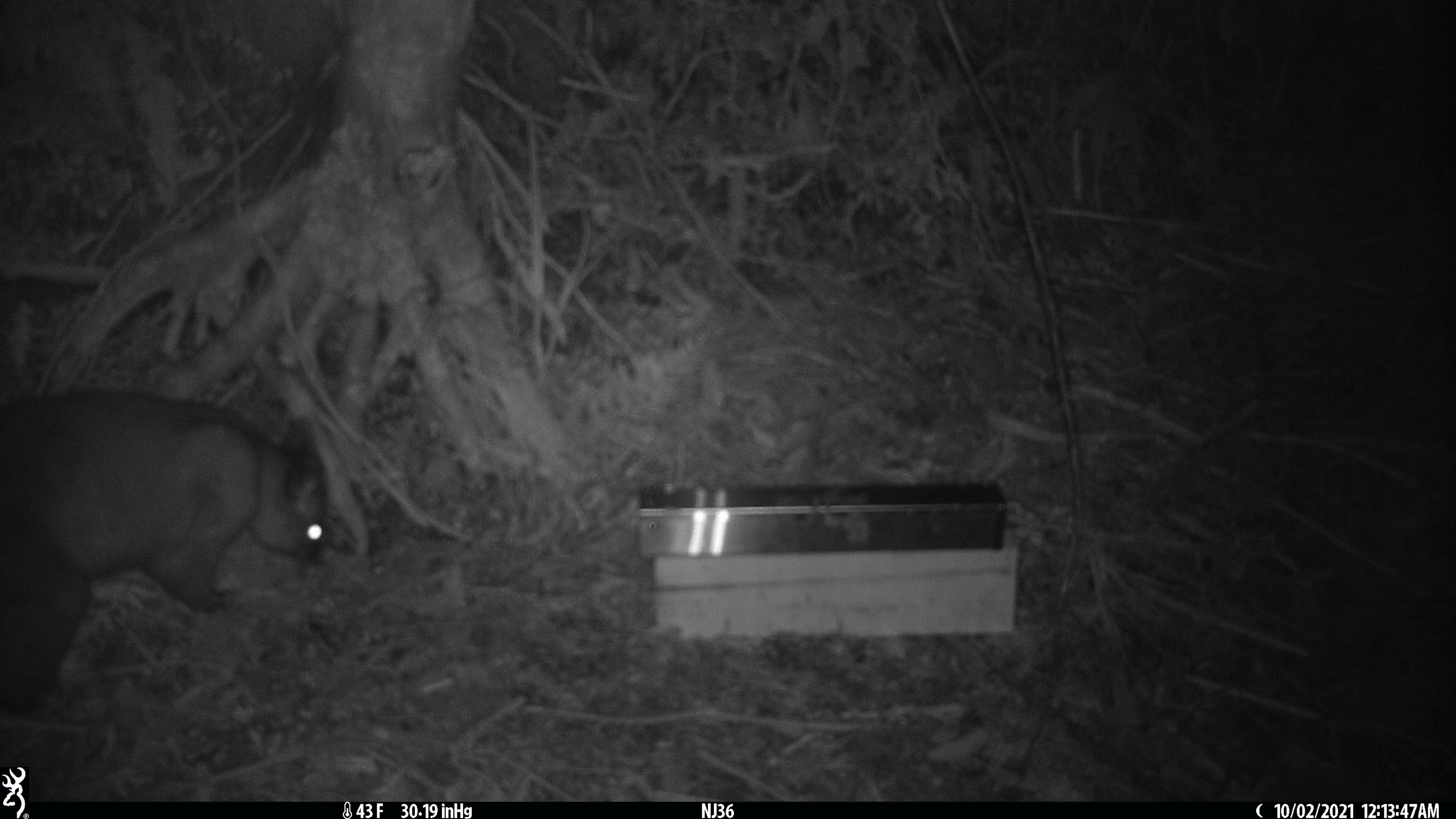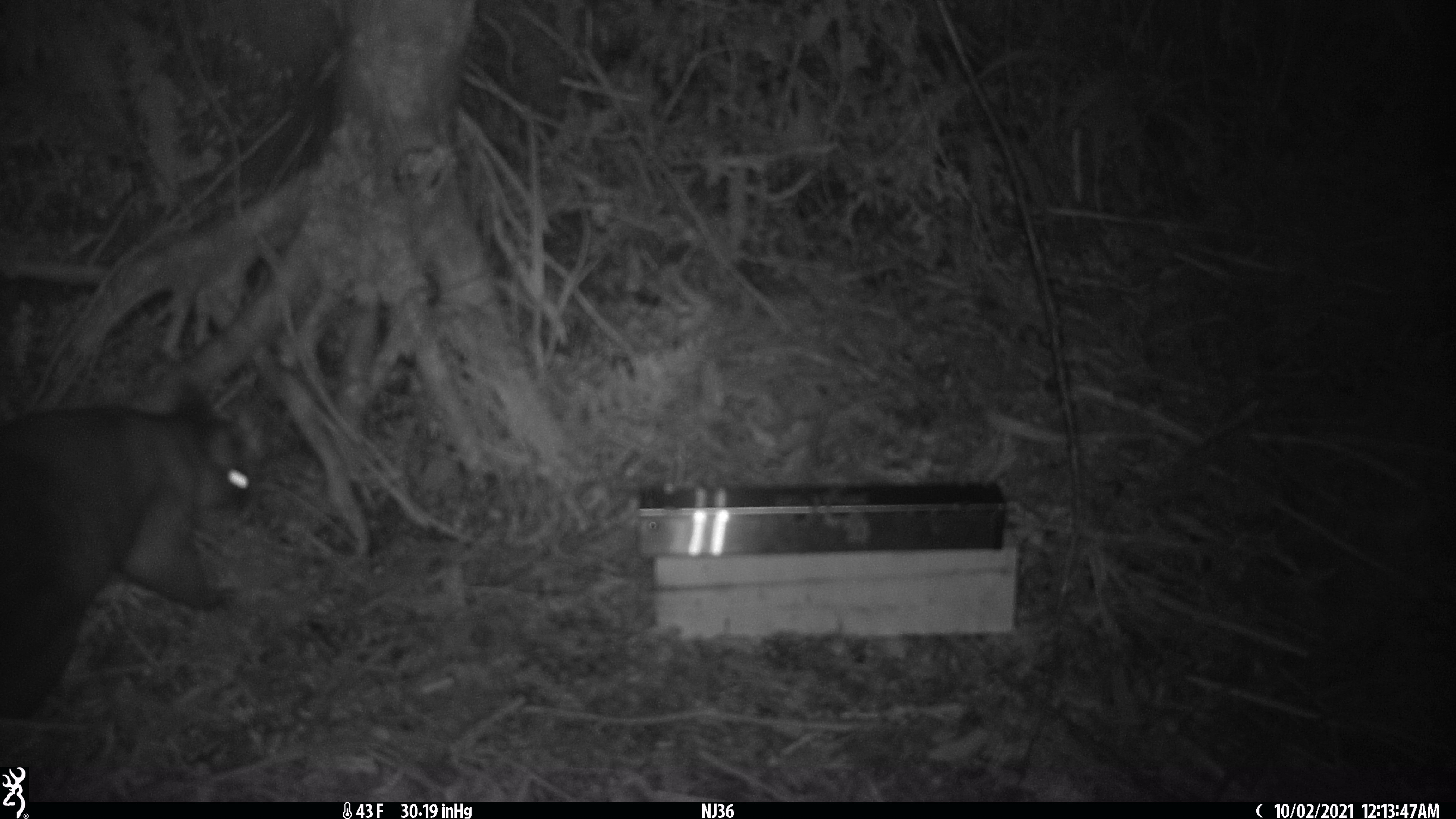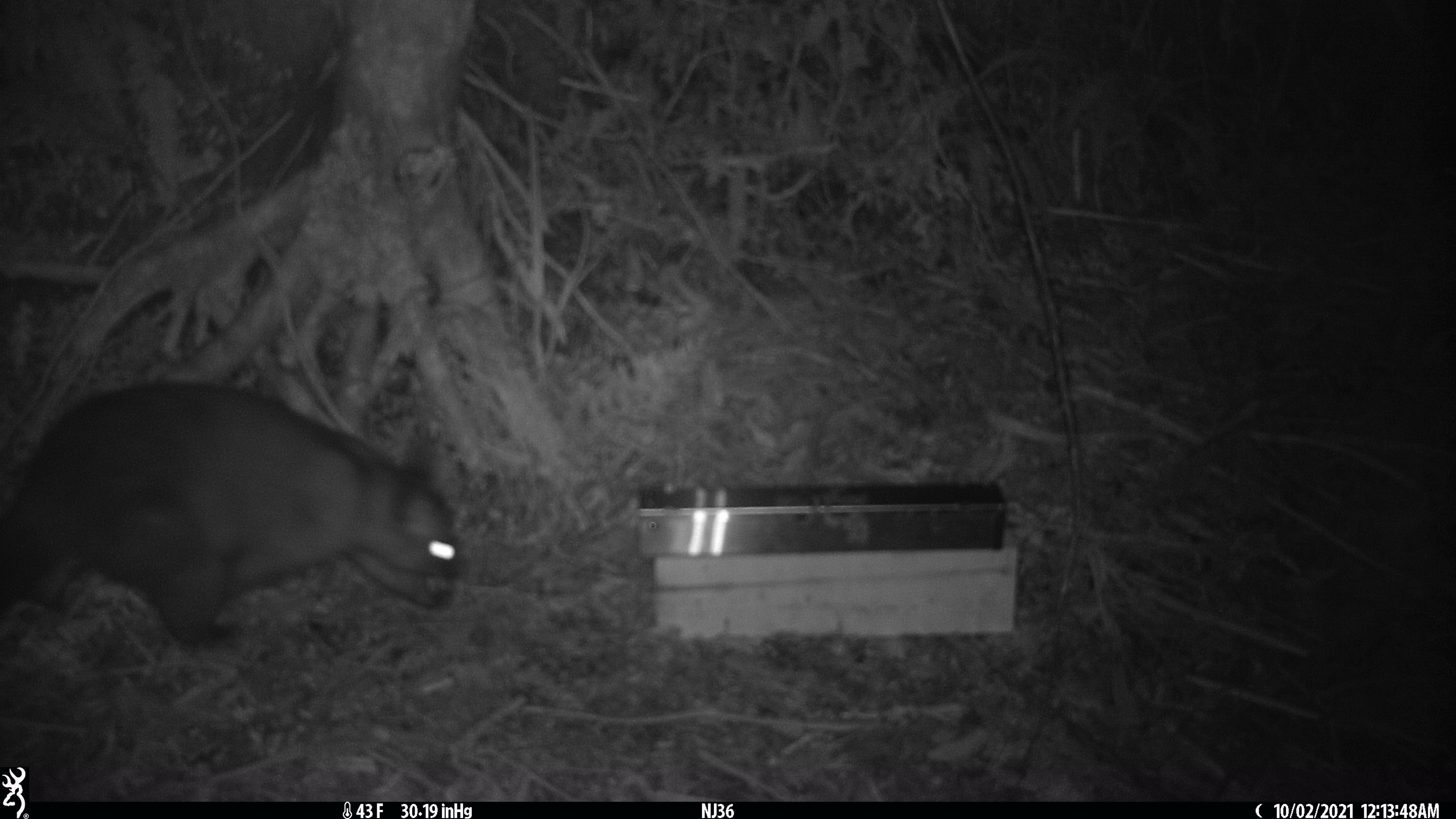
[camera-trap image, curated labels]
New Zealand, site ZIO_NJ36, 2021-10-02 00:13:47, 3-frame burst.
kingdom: Animalia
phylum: Chordata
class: Mammalia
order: Diprotodontia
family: Phalangeridae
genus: Trichosurus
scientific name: Trichosurus vulpecula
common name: common brushtail possum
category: possum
Possum (common brushtail possum) (Trichosurus vulpecula).